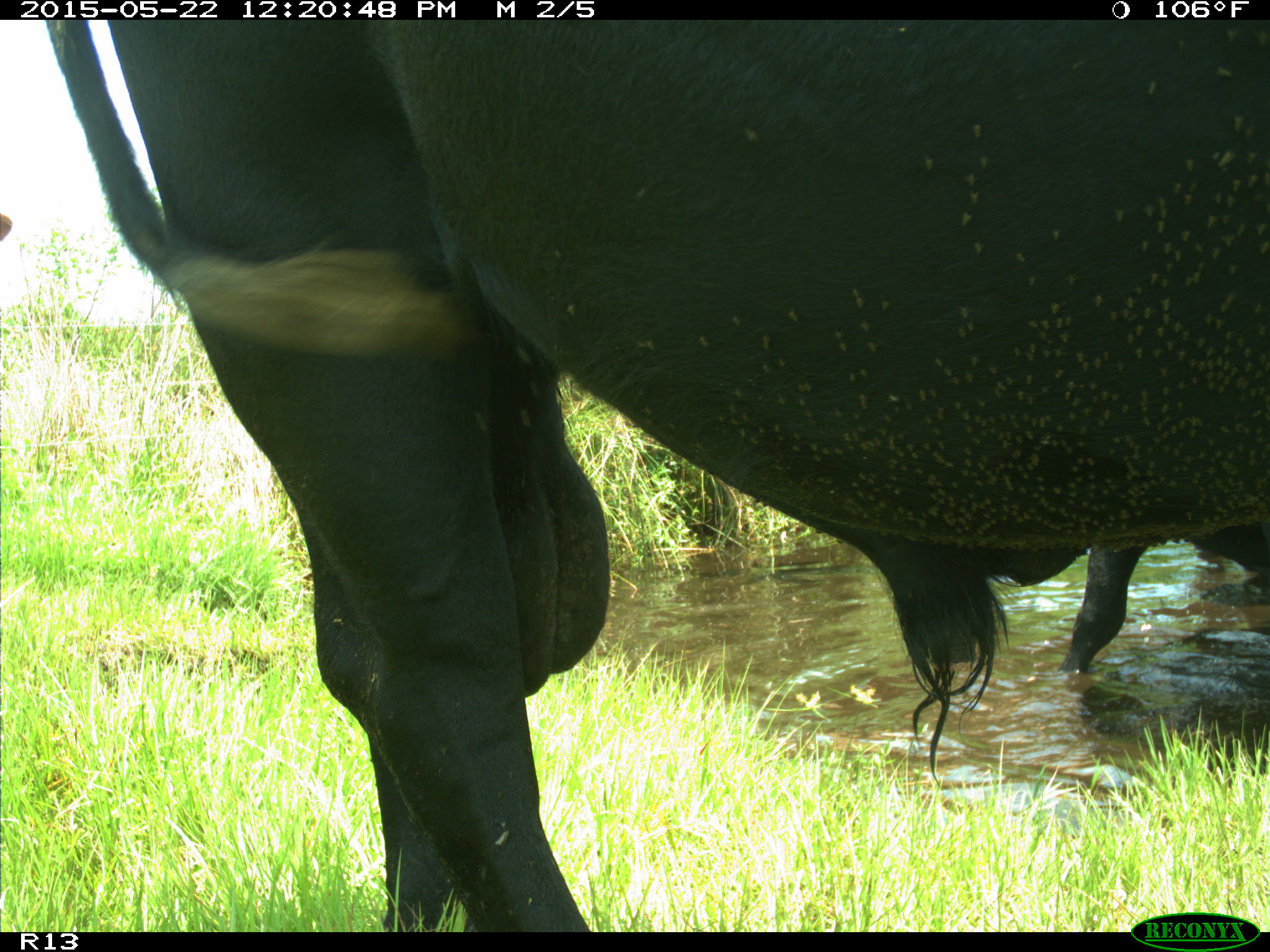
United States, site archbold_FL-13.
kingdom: Animalia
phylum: Chordata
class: Mammalia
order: Artiodactyla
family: Bovidae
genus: Bos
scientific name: Bos taurus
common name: domestic cow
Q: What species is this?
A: Bos taurus (domestic cow).